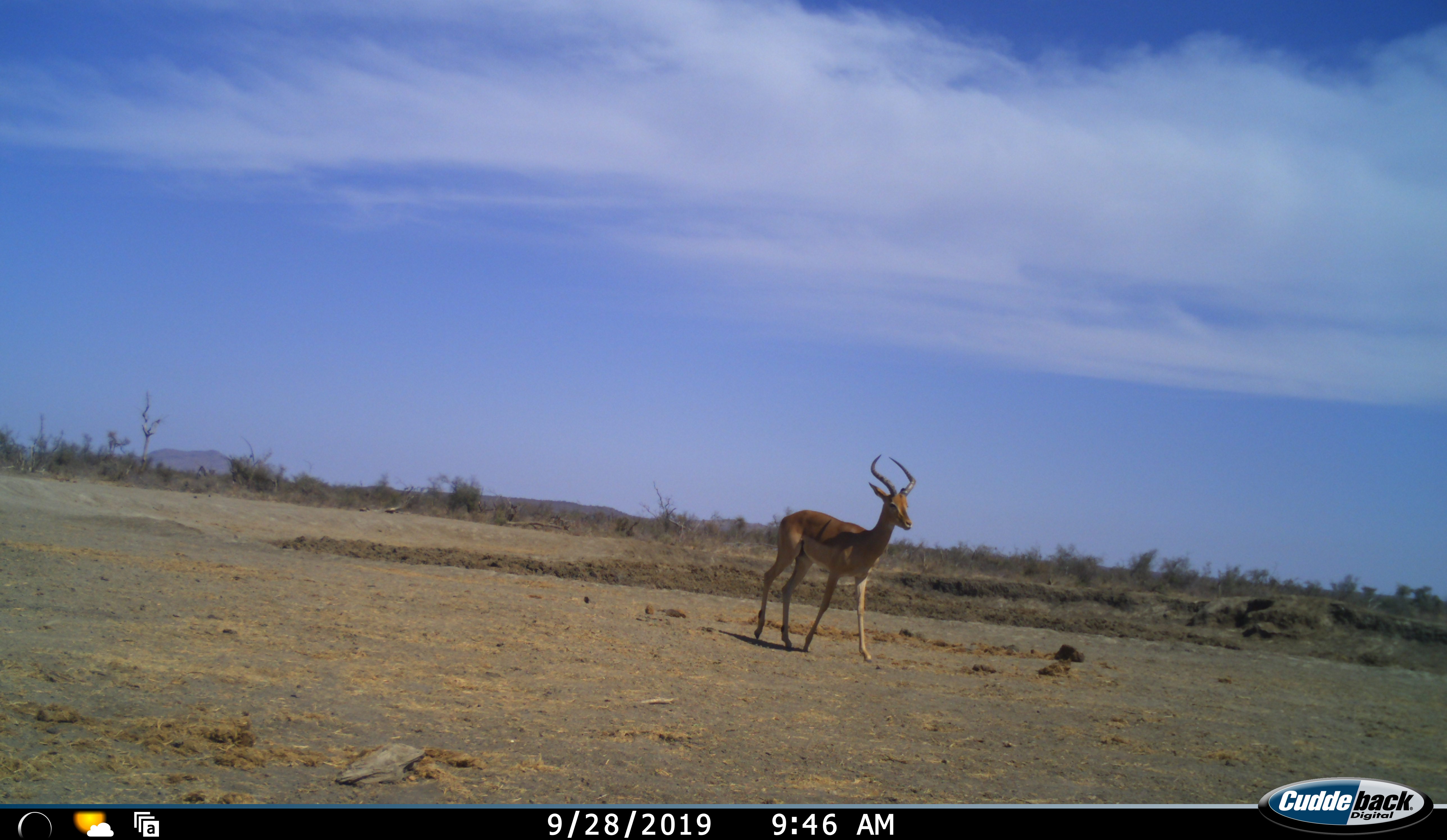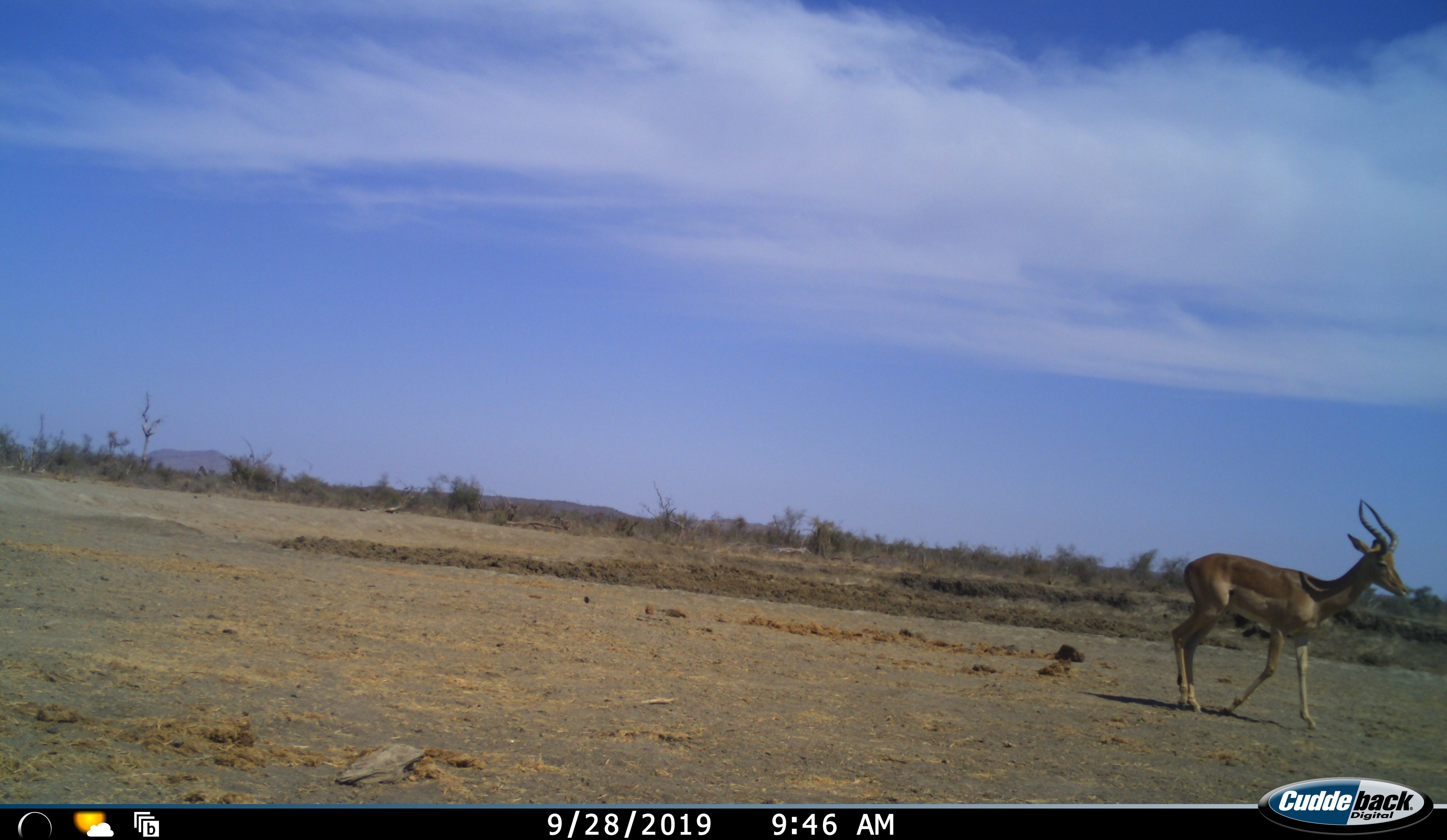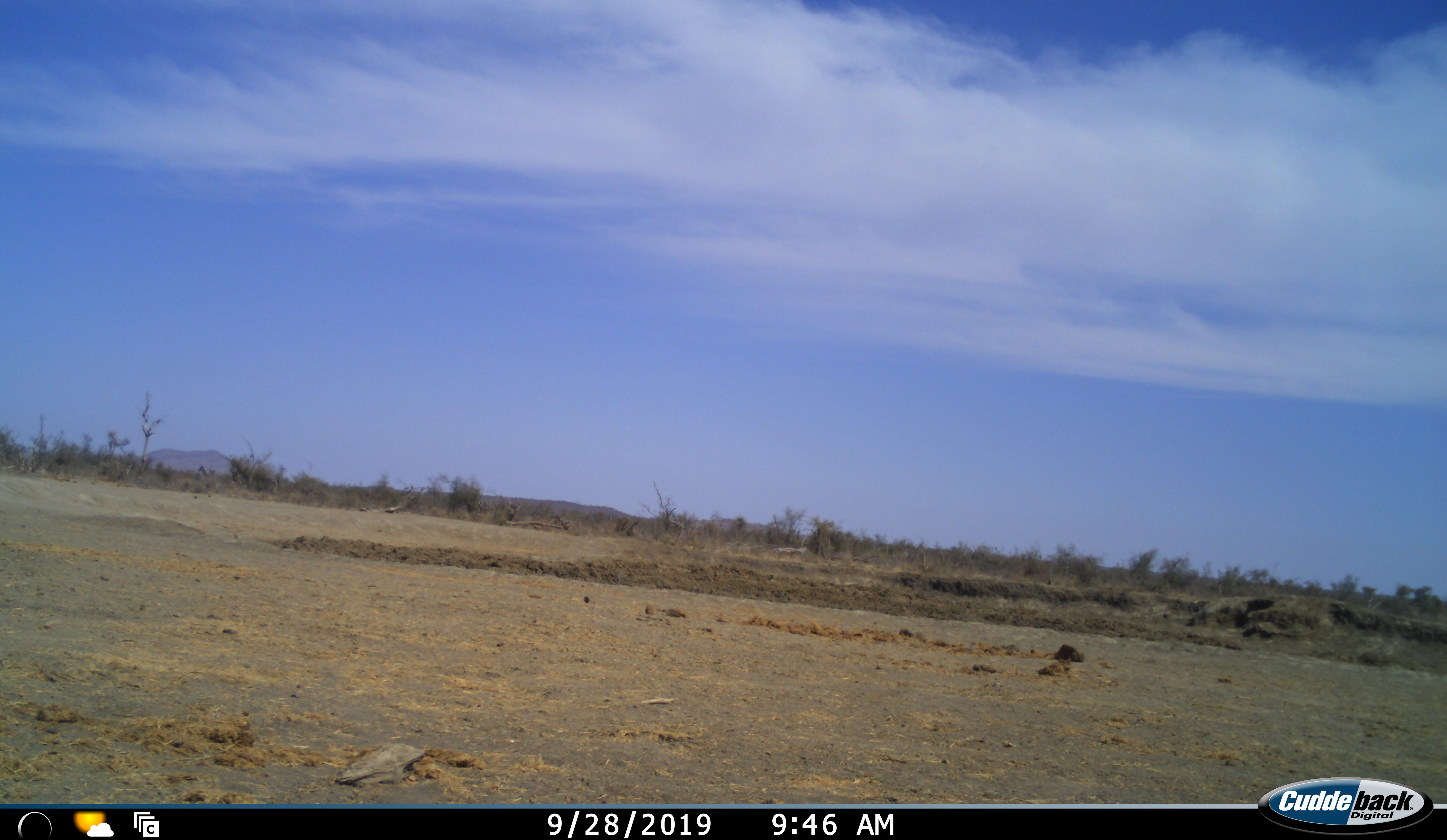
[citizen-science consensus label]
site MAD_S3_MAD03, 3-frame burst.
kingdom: Animalia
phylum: Chordata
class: Mammalia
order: Artiodactyla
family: Bovidae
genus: Aepyceros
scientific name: Aepyceros melampus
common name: impala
Impala (Aepyceros melampus), count 1. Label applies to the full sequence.